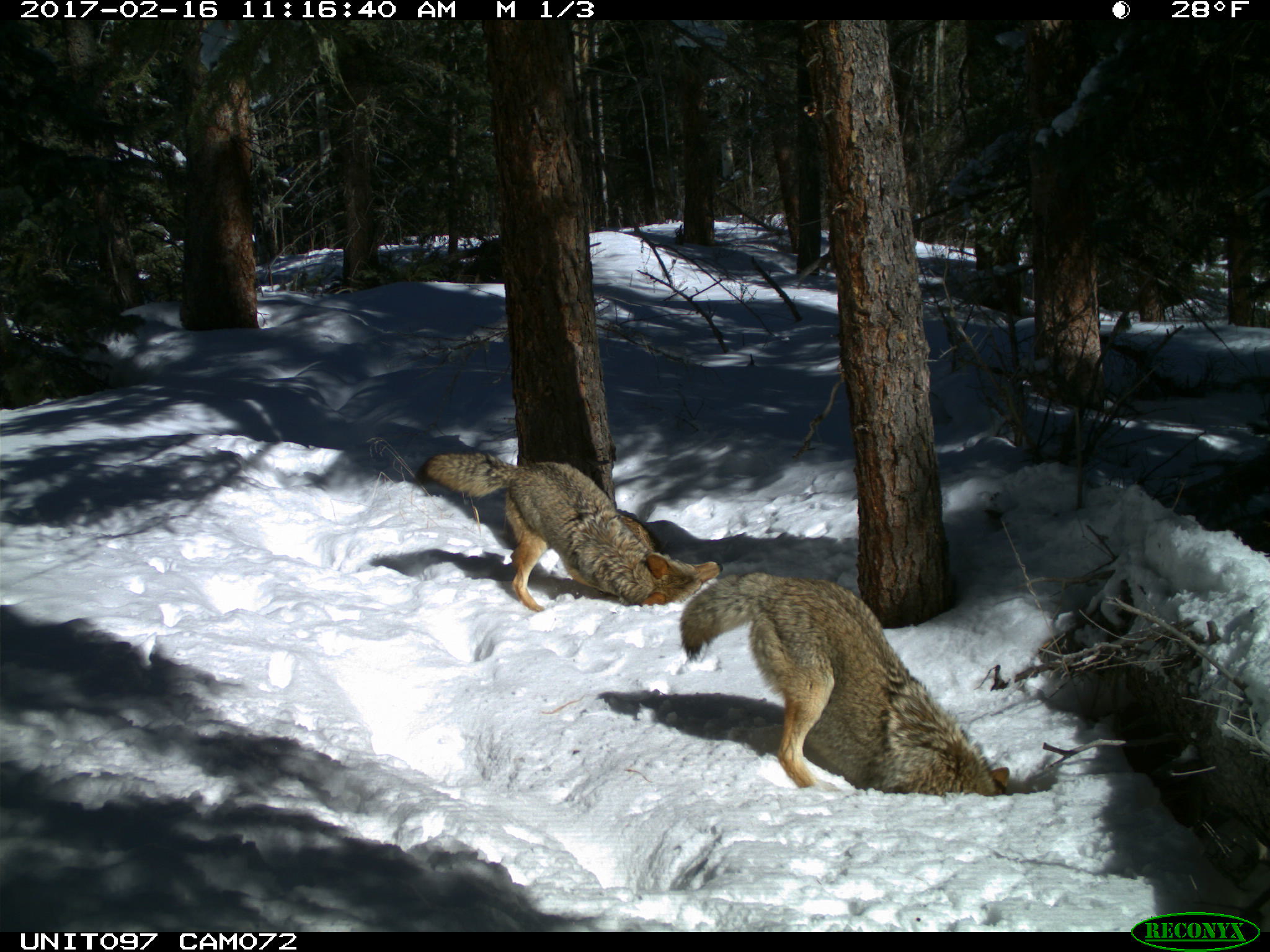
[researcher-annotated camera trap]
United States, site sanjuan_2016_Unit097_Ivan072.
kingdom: Animalia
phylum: Chordata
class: Mammalia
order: Carnivora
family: Canidae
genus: Canis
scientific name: Canis latrans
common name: coyote